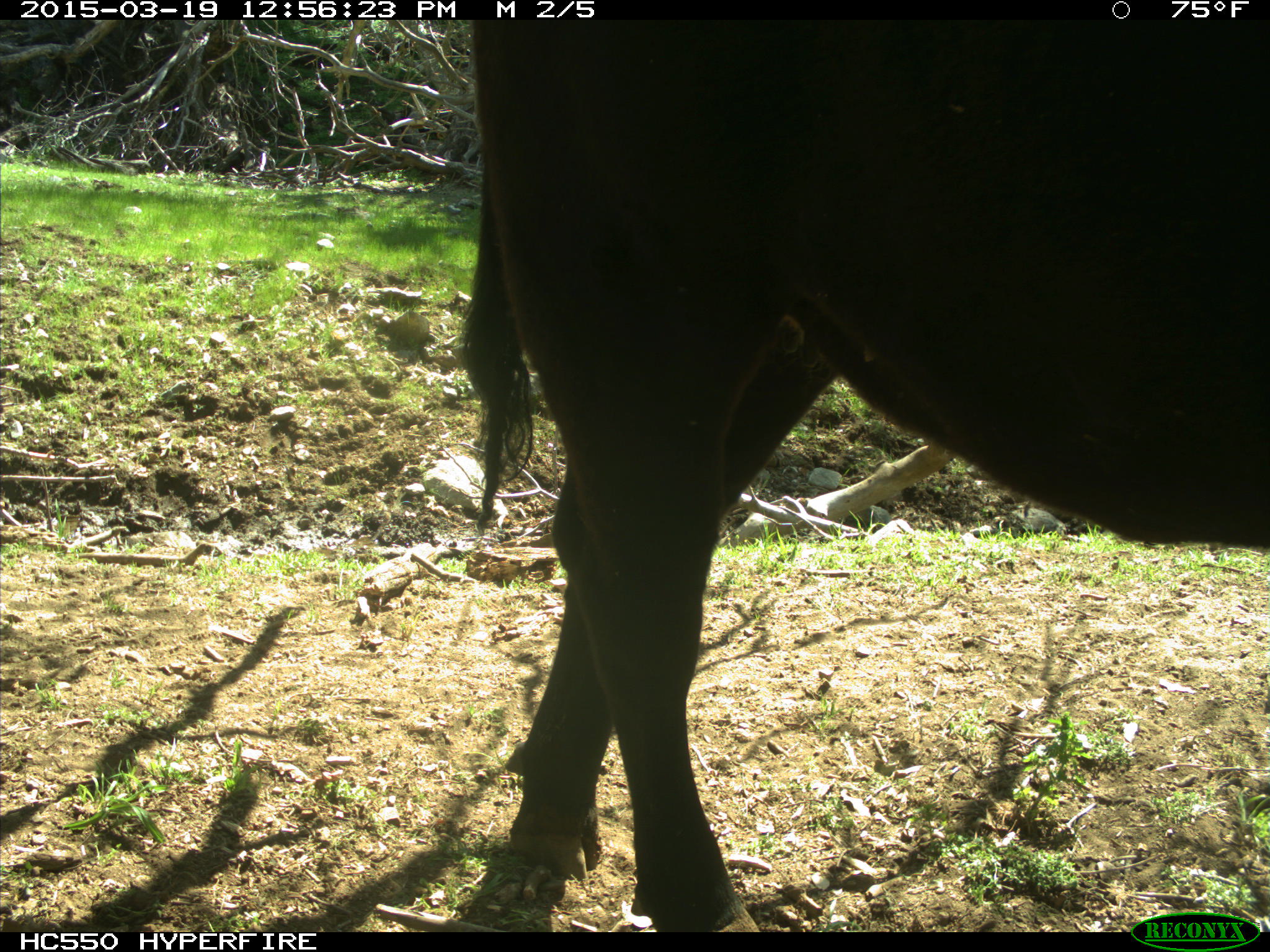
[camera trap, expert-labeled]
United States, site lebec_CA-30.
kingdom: Animalia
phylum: Chordata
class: Mammalia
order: Artiodactyla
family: Bovidae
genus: Bos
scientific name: Bos taurus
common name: domestic cow